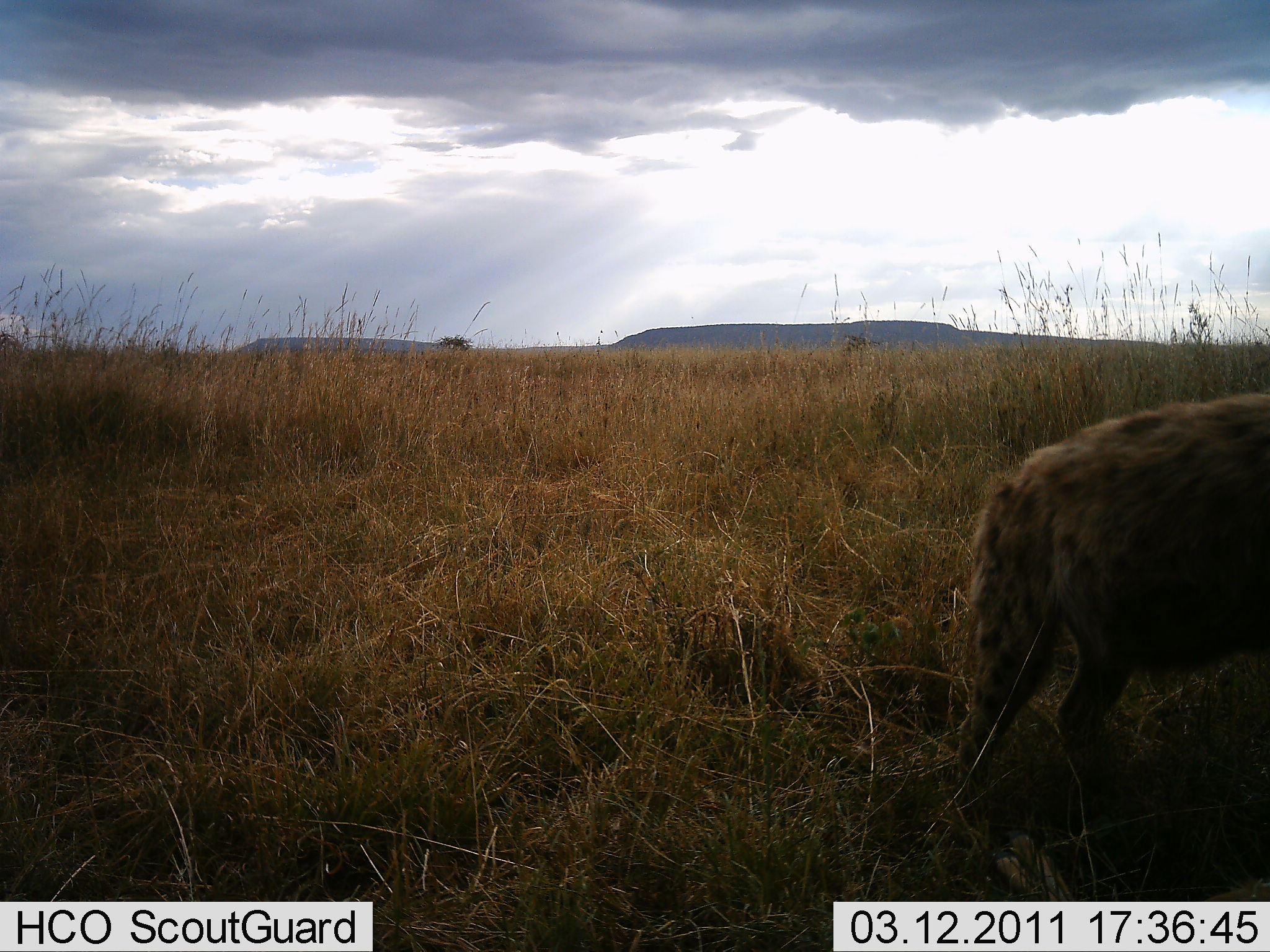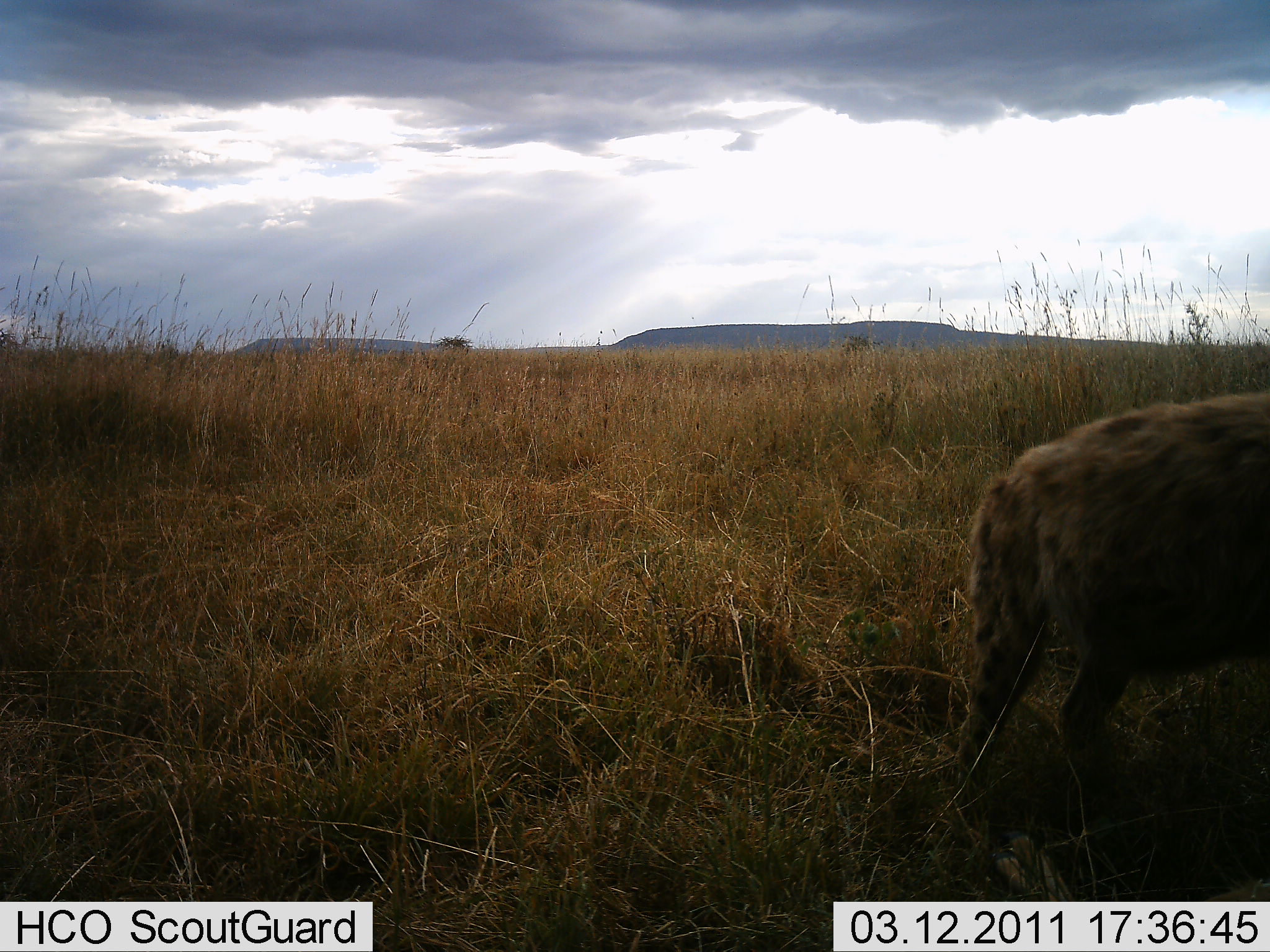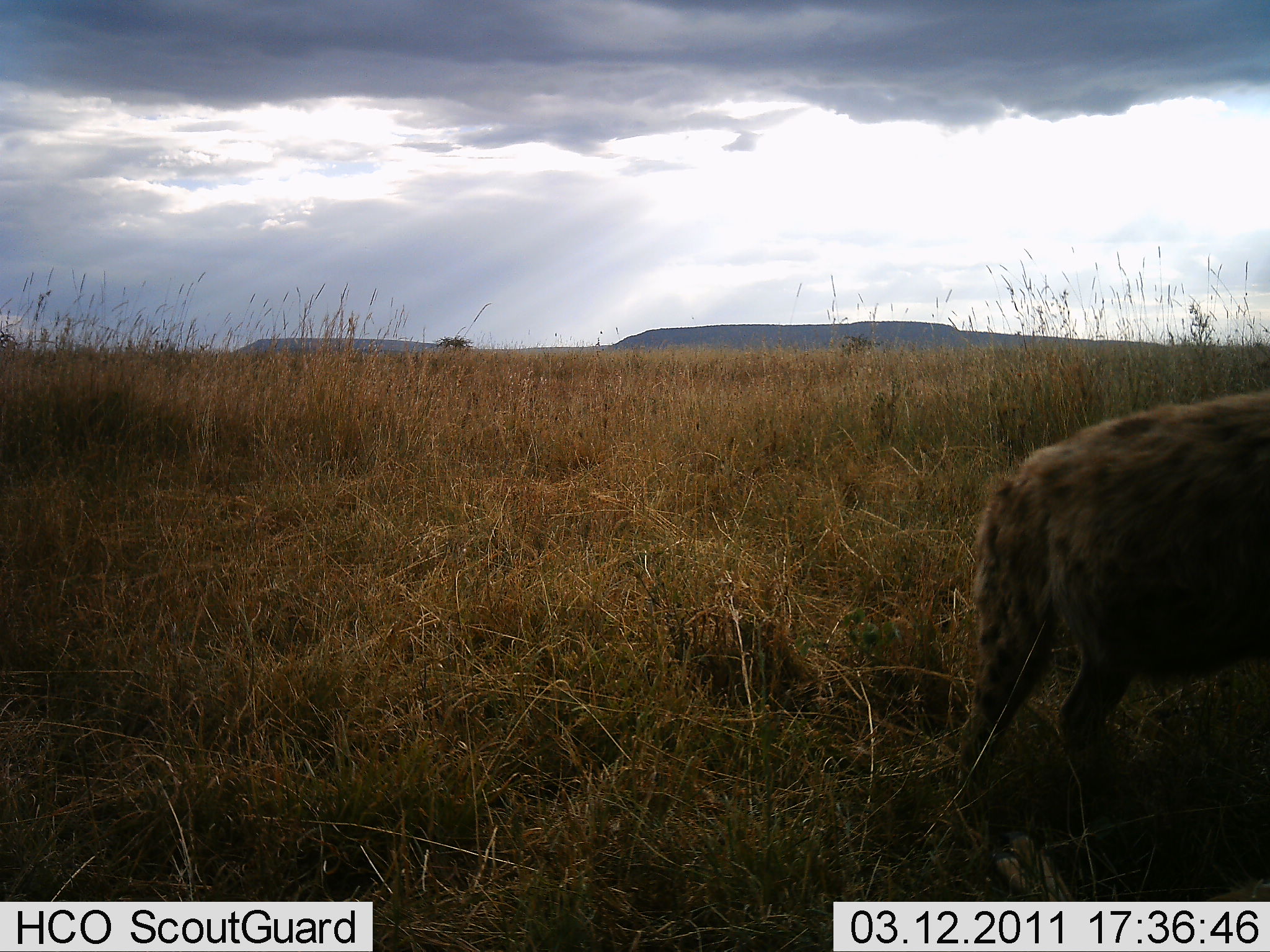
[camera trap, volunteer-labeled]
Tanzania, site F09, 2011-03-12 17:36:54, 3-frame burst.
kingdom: Animalia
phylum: Chordata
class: Mammalia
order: Carnivora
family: Hyaenidae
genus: Crocuta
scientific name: Crocuta crocuta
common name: spotted hyena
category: hyenaspotted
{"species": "hyenaspotted (spotted hyena) (Crocuta crocuta)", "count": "1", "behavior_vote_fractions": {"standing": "70%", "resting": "0%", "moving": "30%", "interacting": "0%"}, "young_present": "0%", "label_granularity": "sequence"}